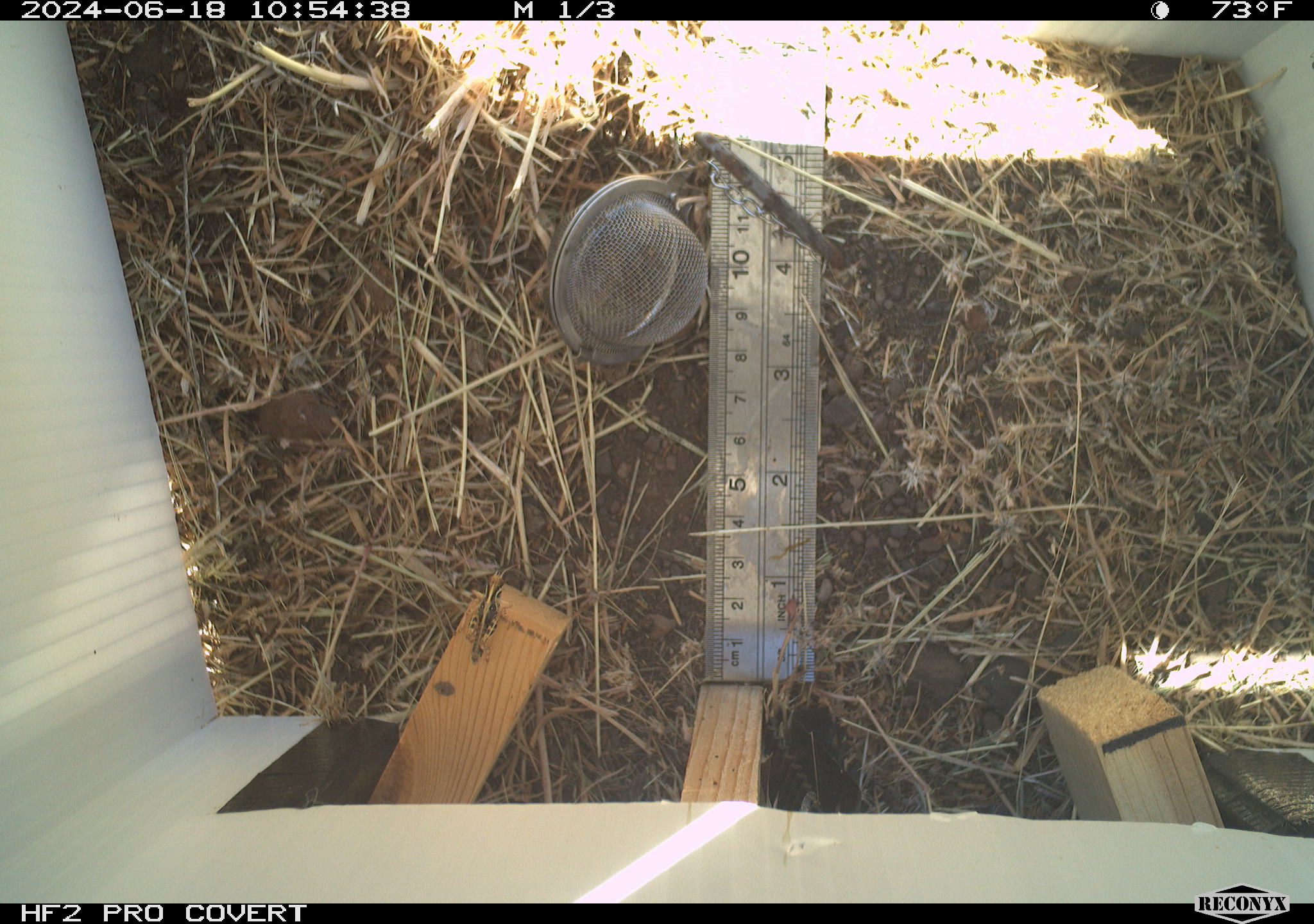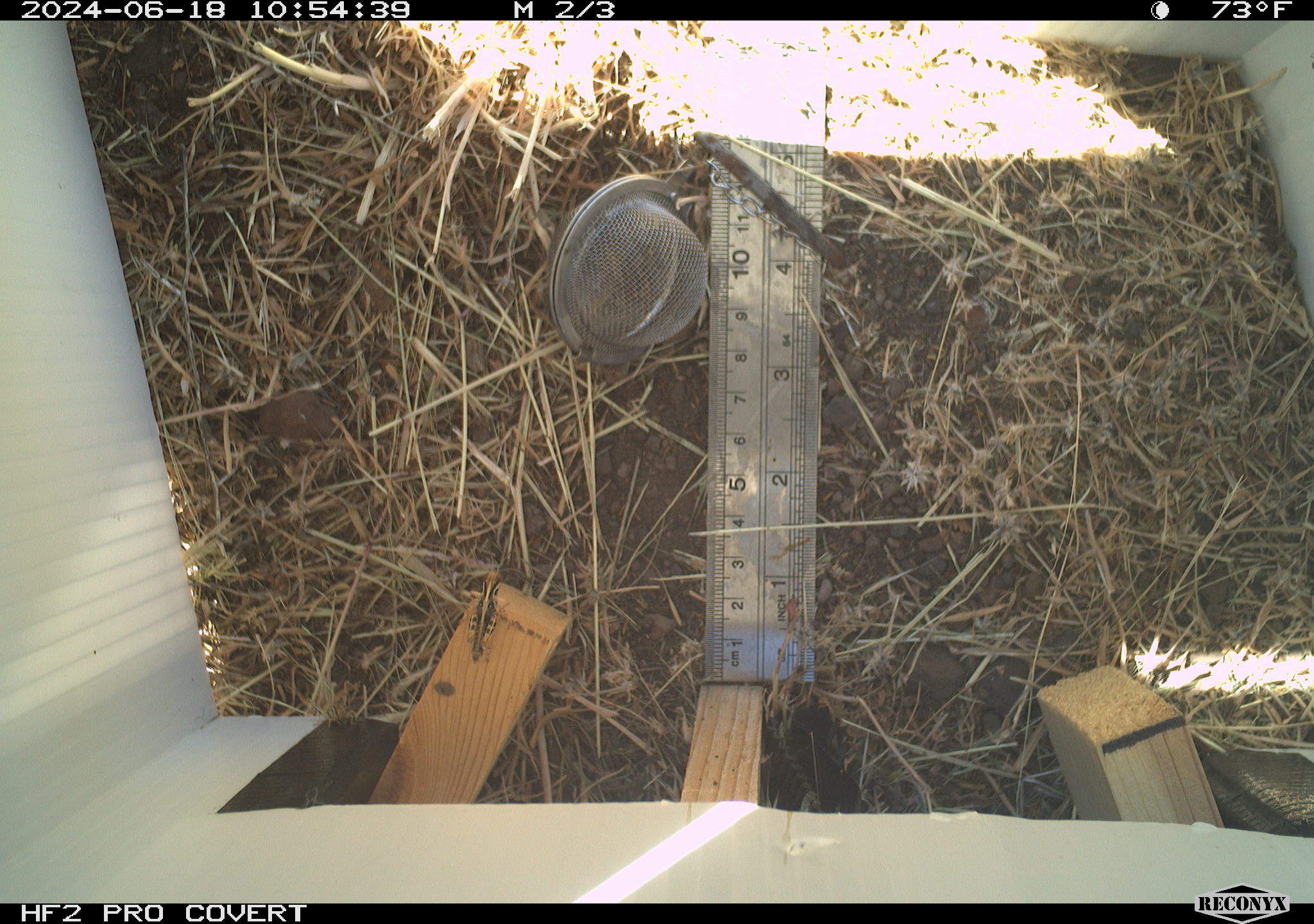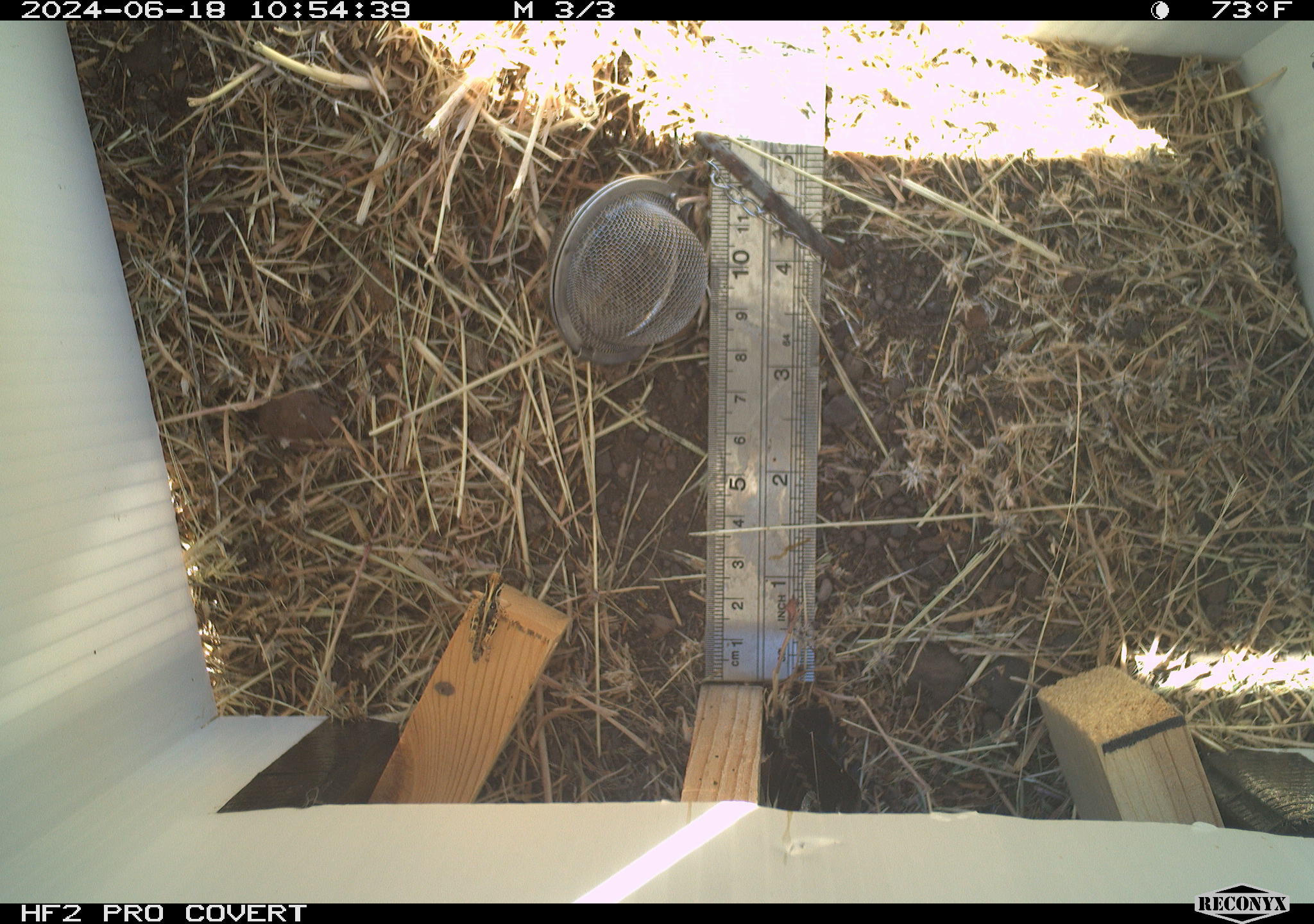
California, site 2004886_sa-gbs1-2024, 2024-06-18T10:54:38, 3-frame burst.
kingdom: Animalia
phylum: Arthropoda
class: Insecta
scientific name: Insecta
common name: insect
Insect (Insecta).